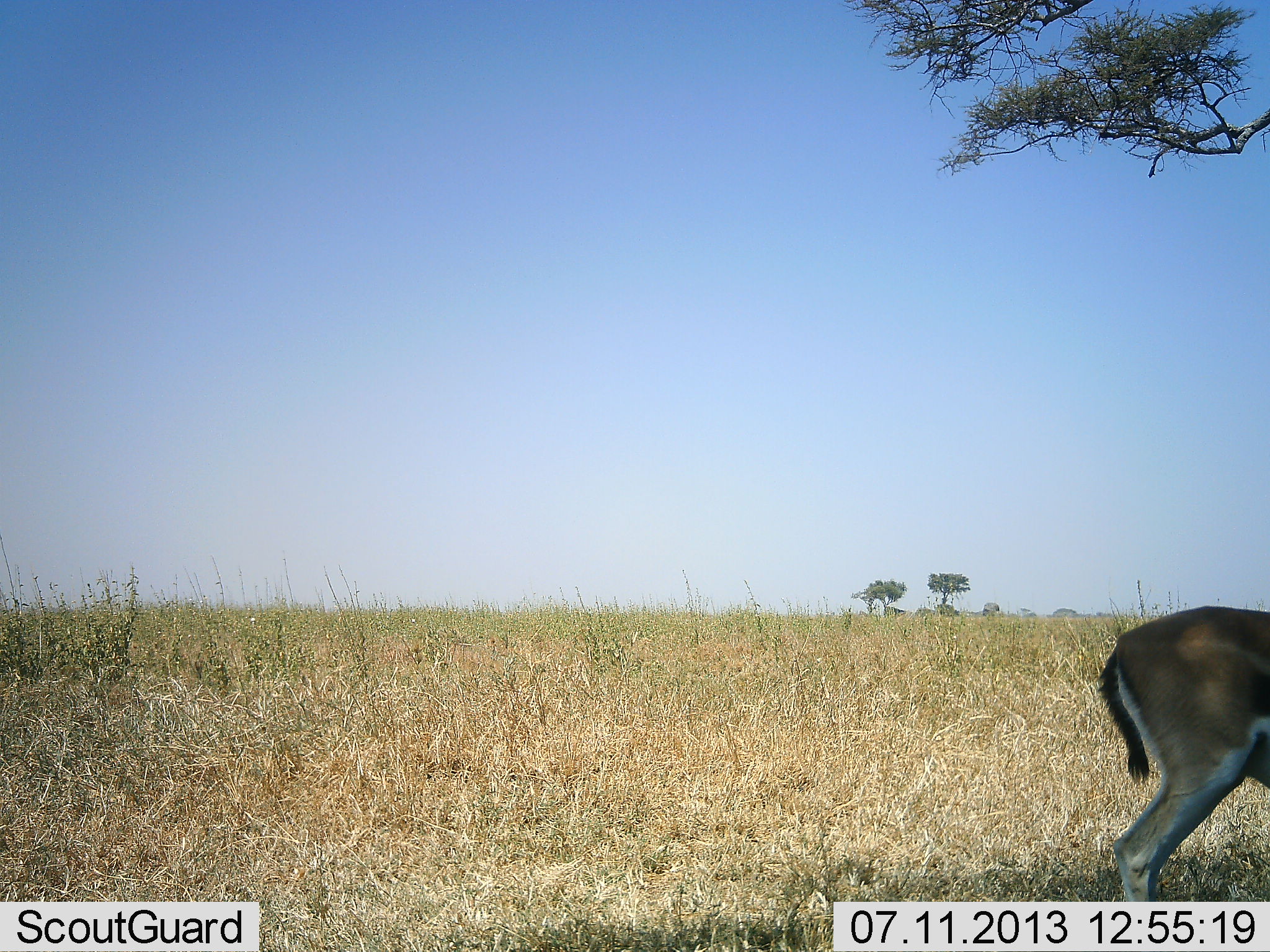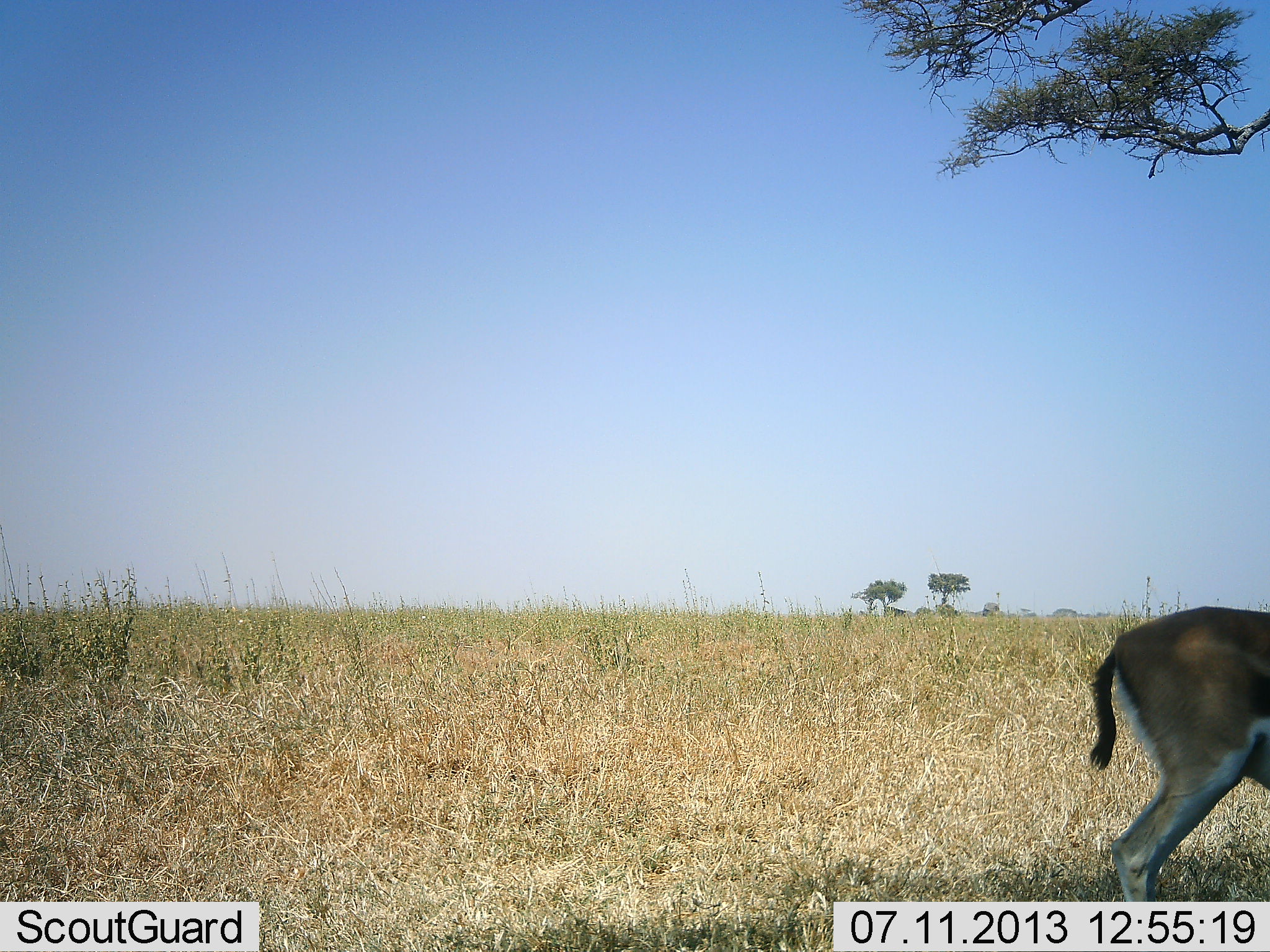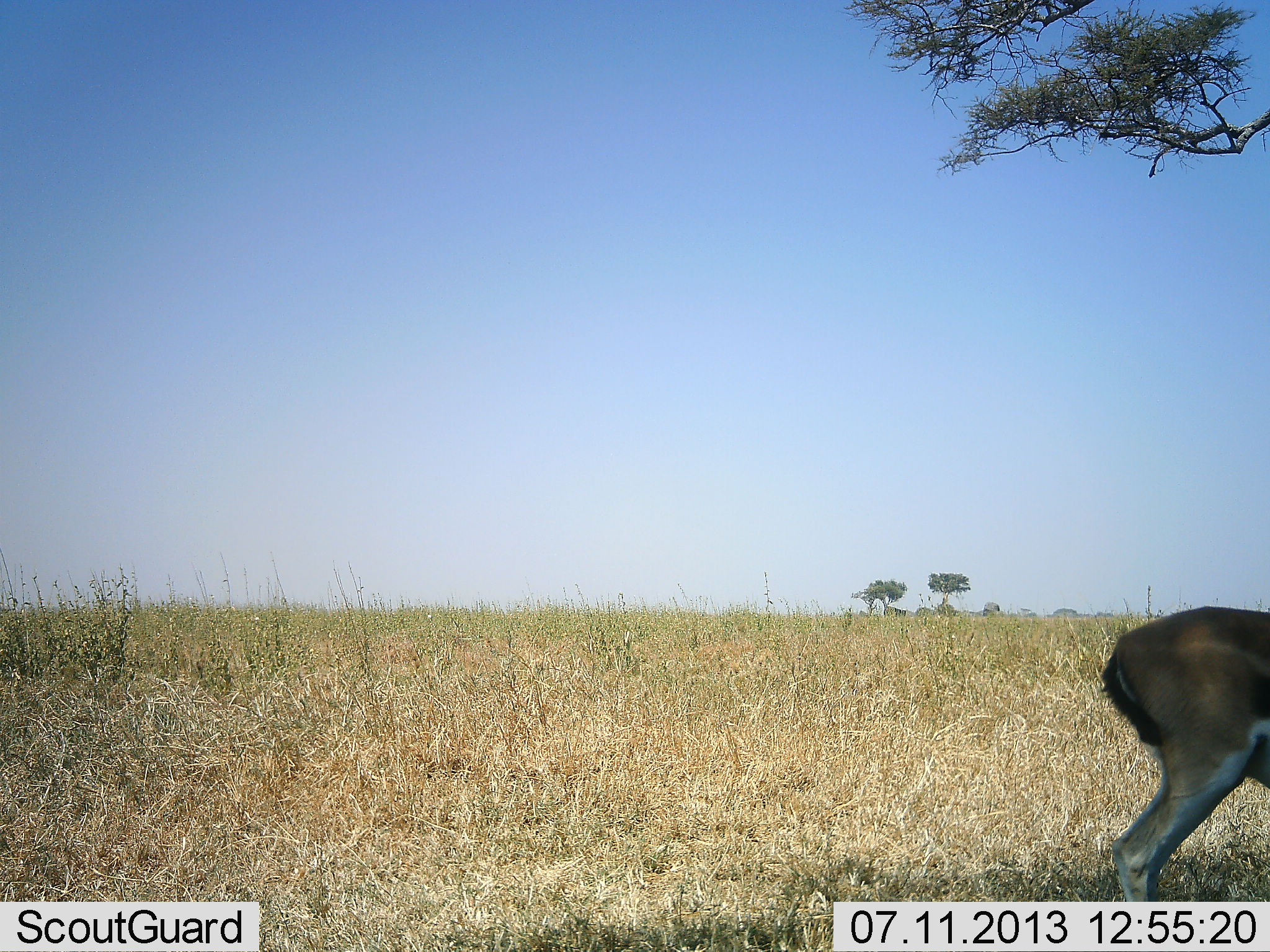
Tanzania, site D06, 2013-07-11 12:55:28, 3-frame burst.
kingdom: Animalia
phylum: Chordata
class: Mammalia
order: Artiodactyla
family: Bovidae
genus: Eudorcas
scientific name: Eudorcas thomsonii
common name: thomson's gazelle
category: gazellethomsons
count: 1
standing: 92%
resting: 0%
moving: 8%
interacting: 0%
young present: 0%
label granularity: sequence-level